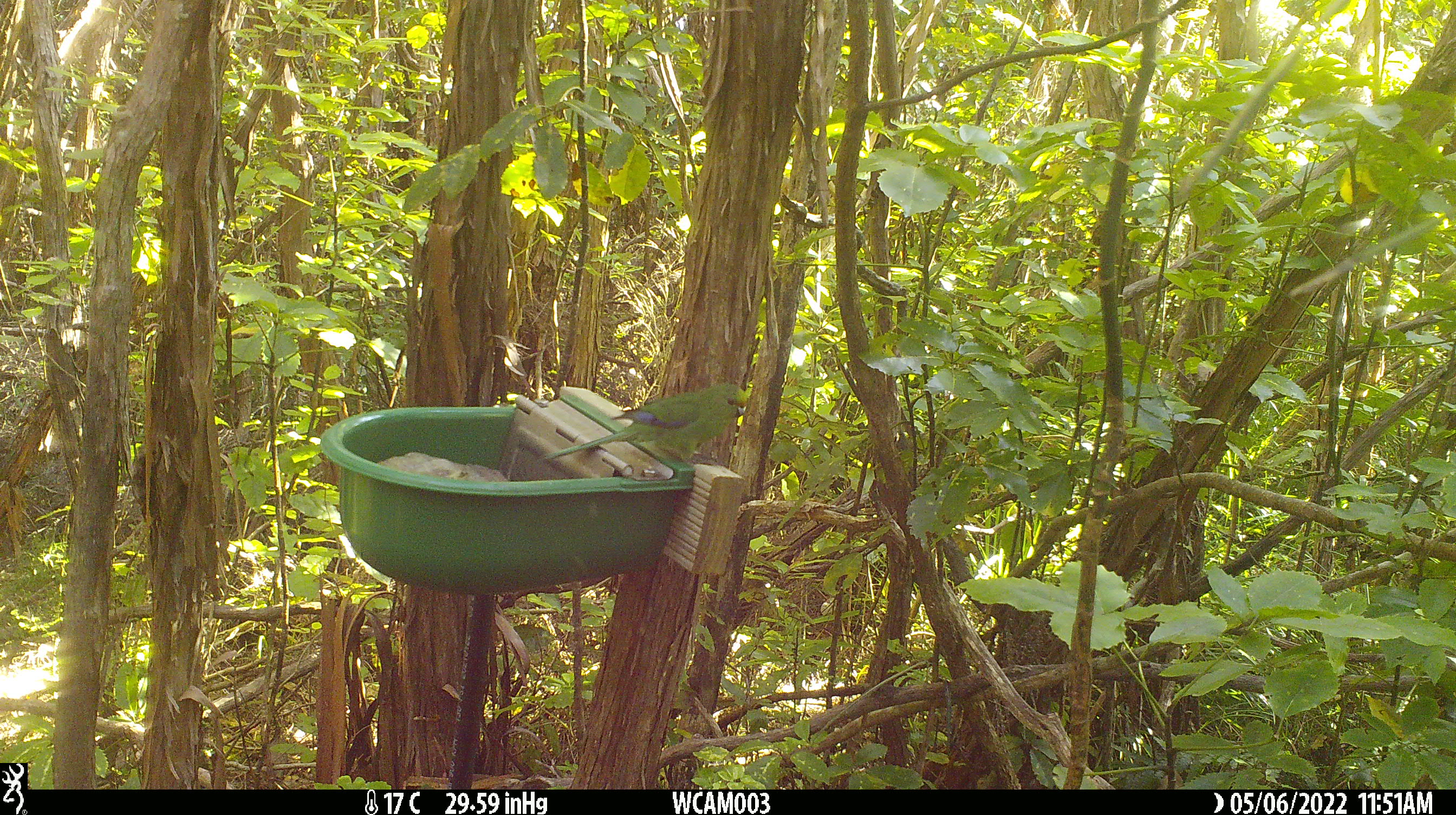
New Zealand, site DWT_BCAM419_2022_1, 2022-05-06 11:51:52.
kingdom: Animalia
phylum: Chordata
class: Aves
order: Psittaciformes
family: Psittaculidae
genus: Cyanoramphus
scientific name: Cyanoramphus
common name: parakeet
Parakeet (Cyanoramphus).